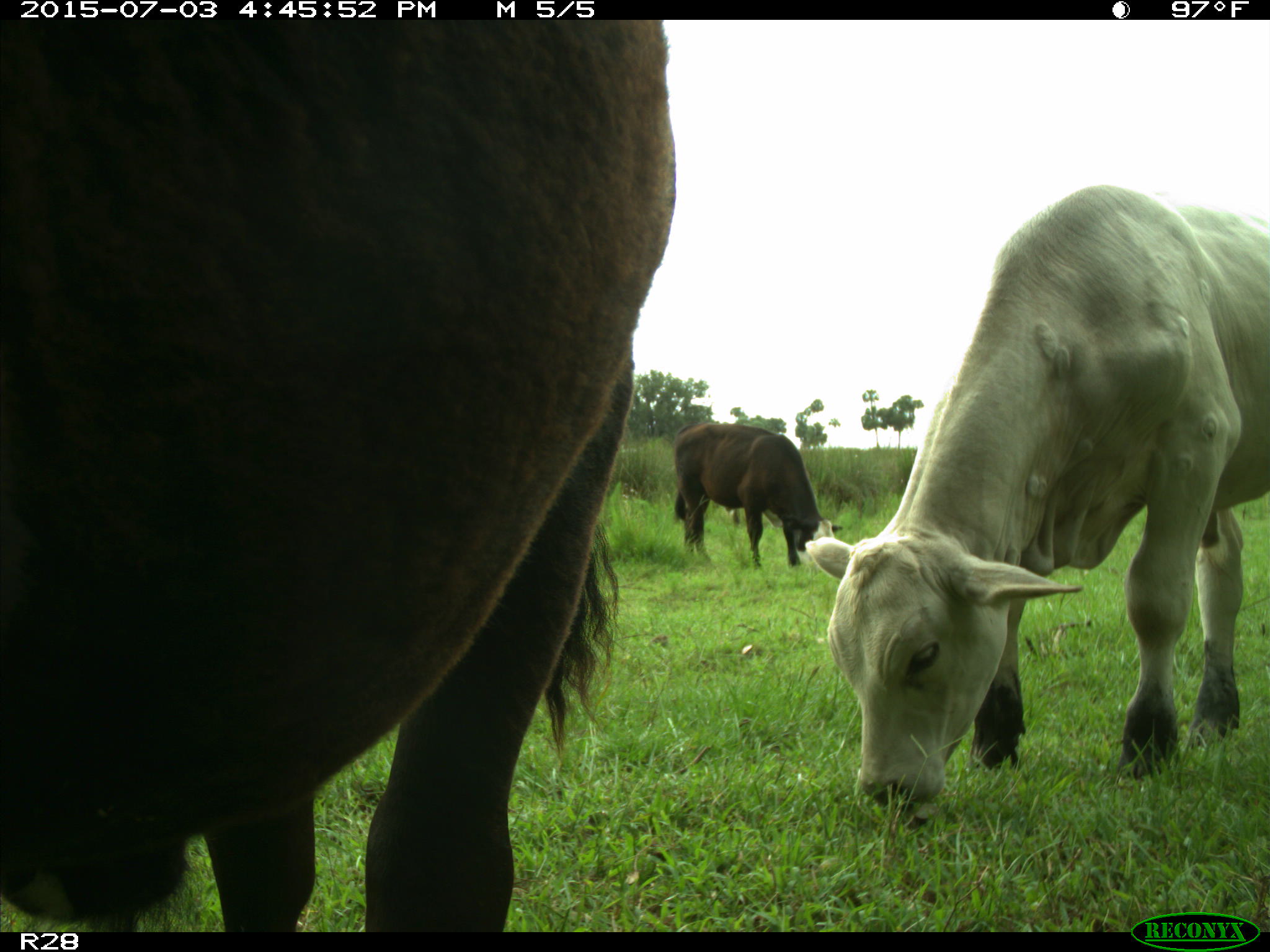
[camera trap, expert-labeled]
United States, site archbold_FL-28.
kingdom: Animalia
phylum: Chordata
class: Mammalia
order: Artiodactyla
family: Bovidae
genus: Bos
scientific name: Bos taurus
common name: domestic cow